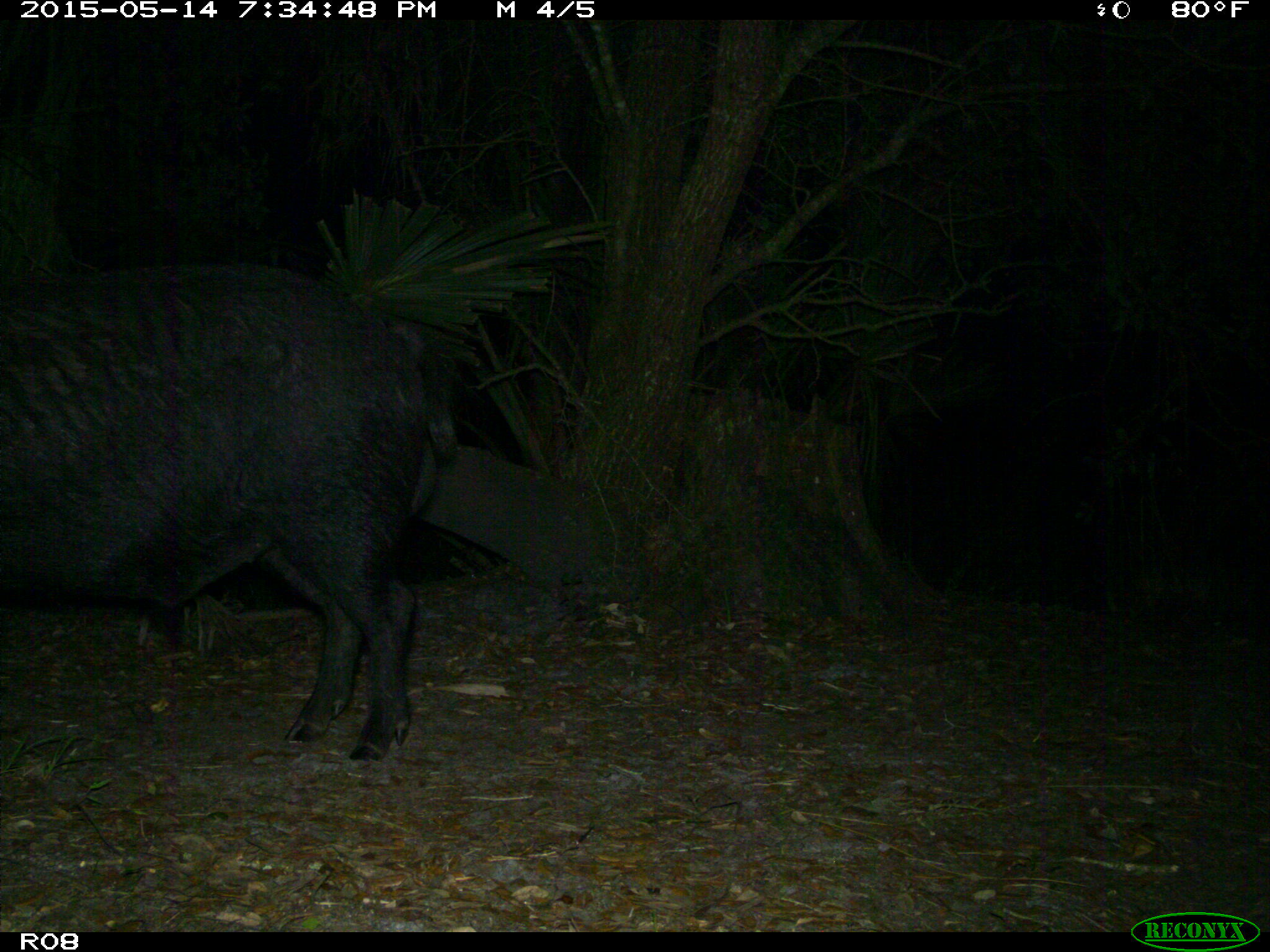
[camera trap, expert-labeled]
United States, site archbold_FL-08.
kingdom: Animalia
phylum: Chordata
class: Mammalia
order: Artiodactyla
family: Suidae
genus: Sus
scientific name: Sus scrofa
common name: wild boar